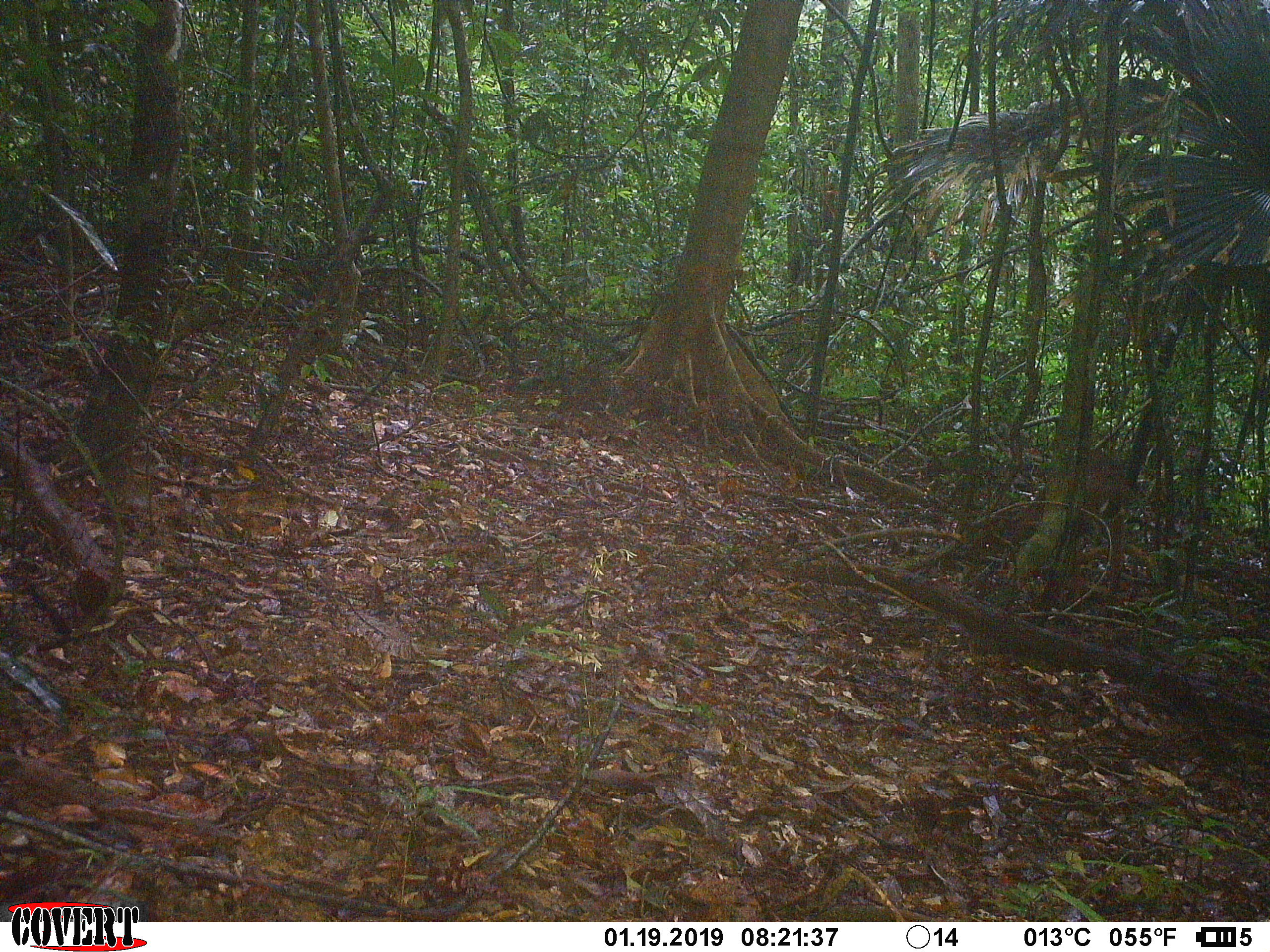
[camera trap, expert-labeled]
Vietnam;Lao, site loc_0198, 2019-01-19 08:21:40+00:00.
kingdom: Animalia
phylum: Chordata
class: Mammalia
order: Artiodactyla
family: Cervidae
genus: Muntiacus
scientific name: Muntiacus vuquangensis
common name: large-antlered muntjac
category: large antlered muntjac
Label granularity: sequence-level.